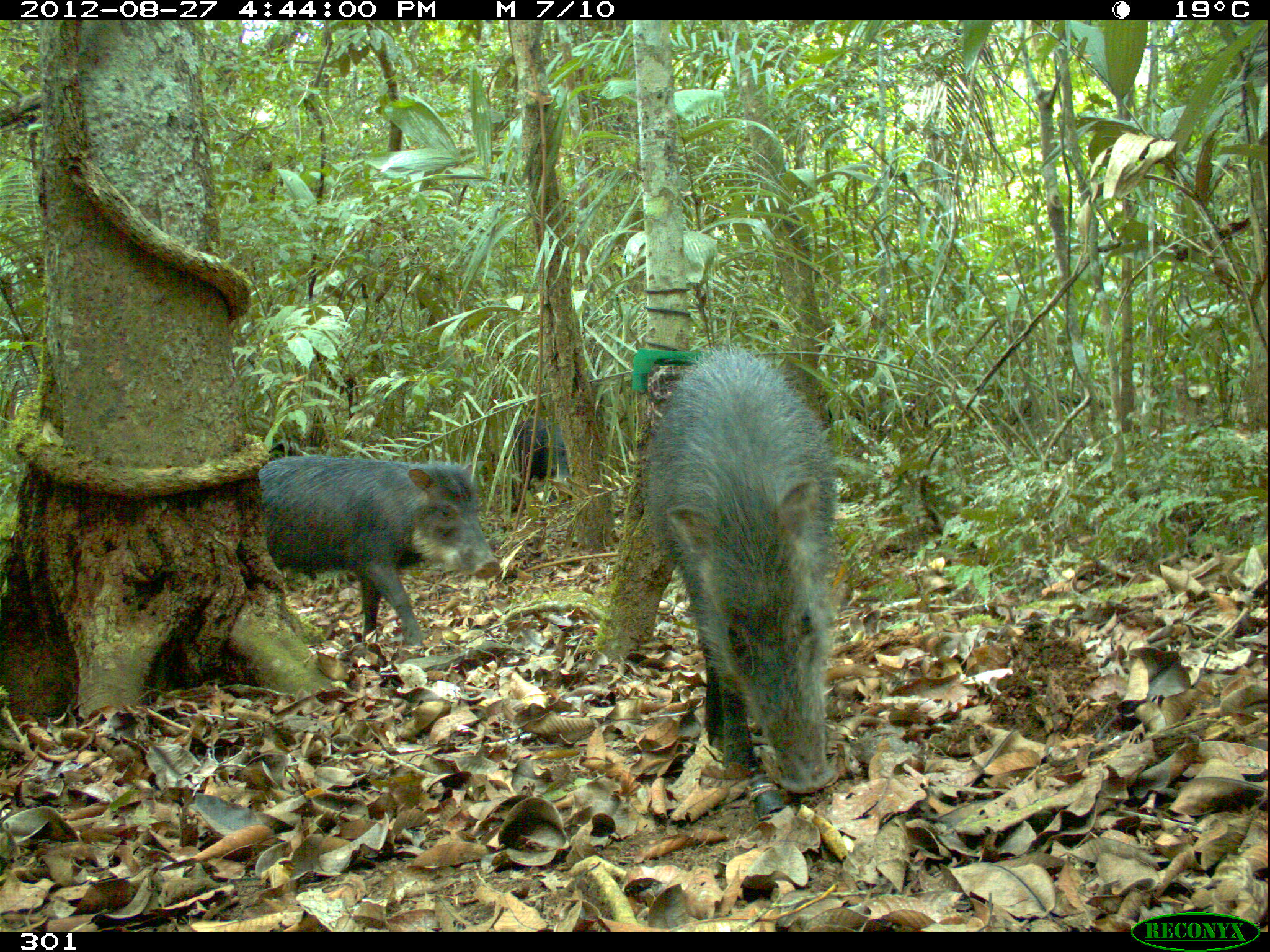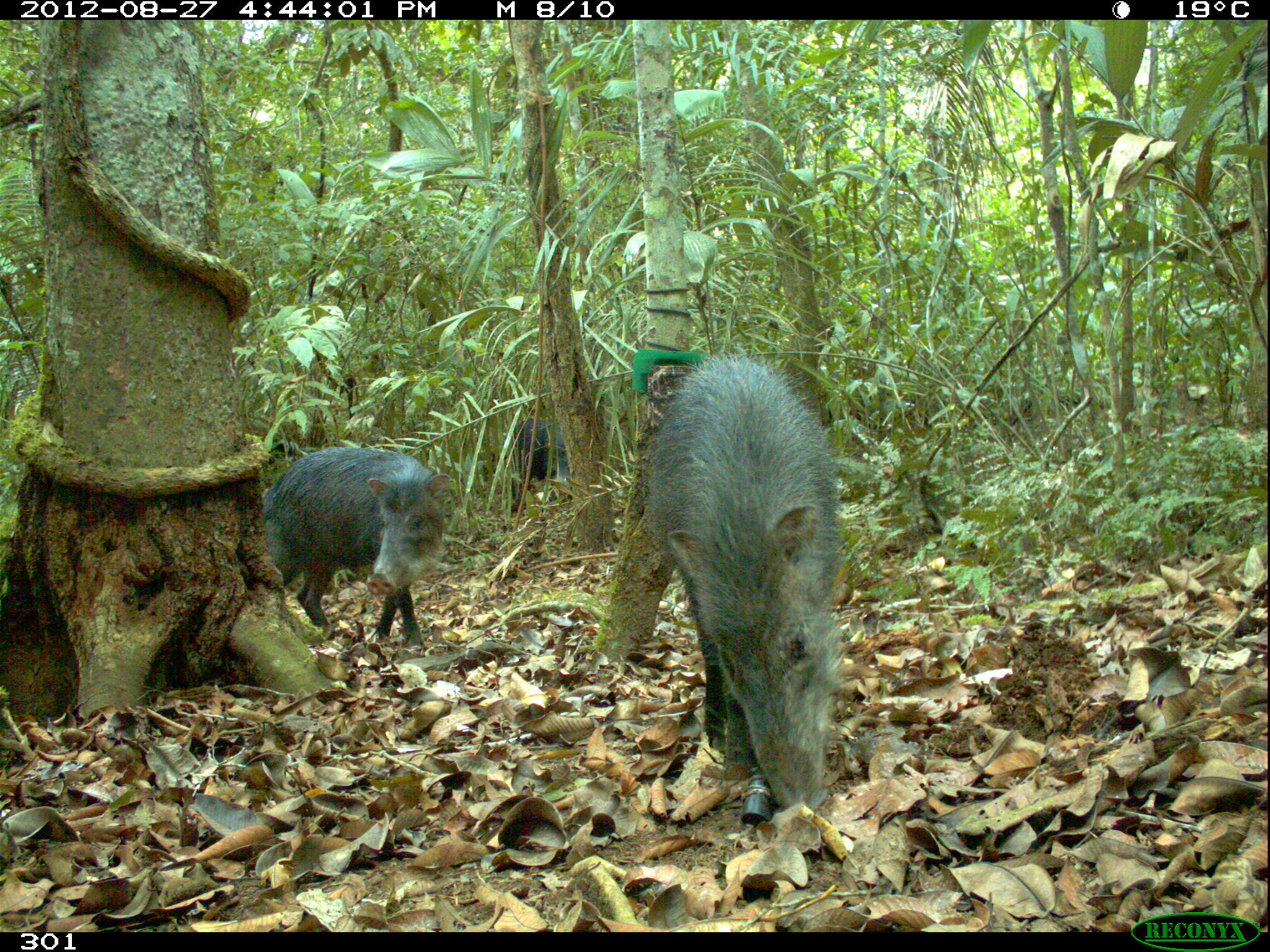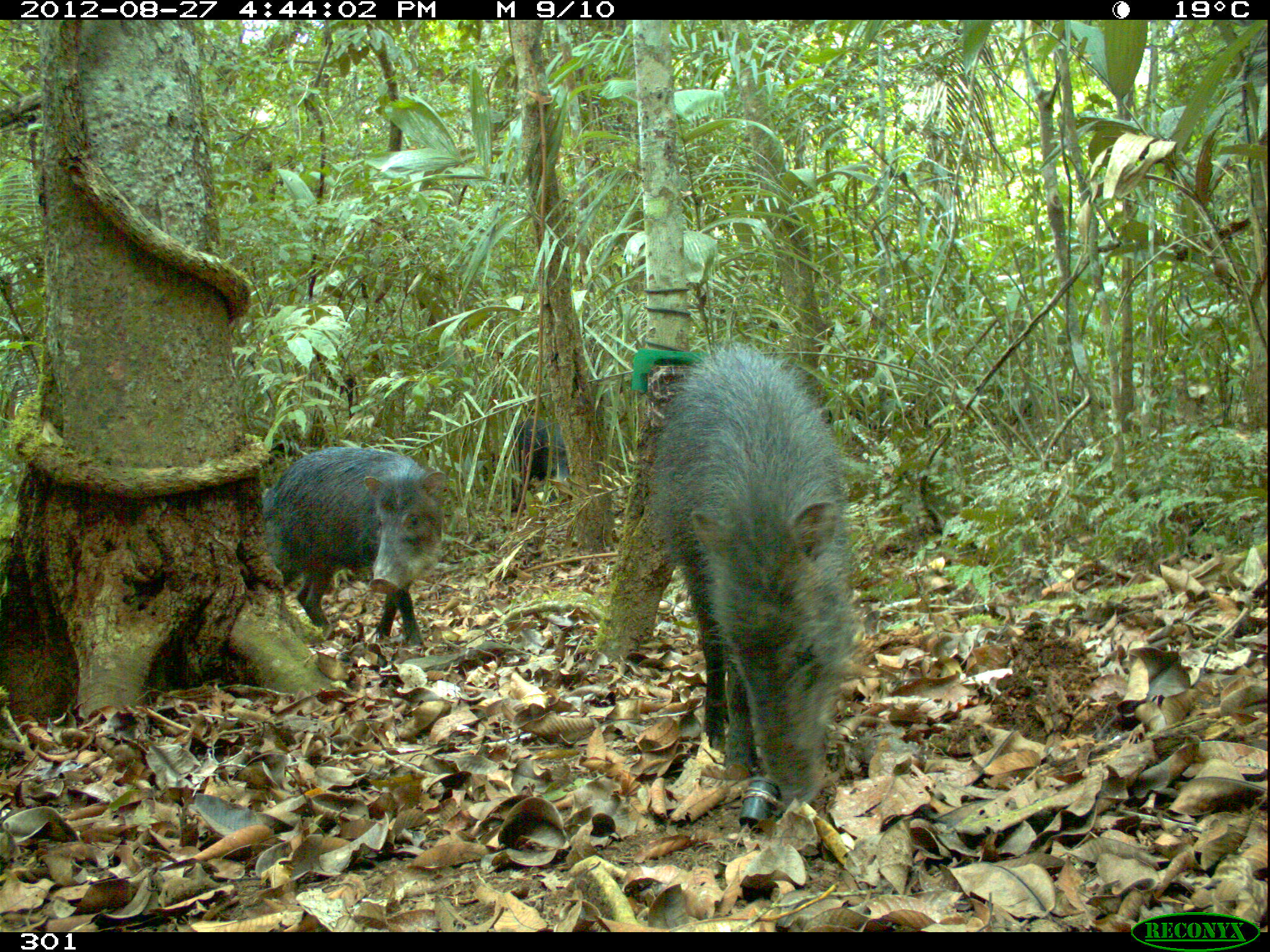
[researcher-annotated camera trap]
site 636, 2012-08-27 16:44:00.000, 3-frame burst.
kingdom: Animalia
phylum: Chordata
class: Mammalia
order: Artiodactyla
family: Tayassuidae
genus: Tayassu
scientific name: Tayassu pecari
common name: white-lipped peccary